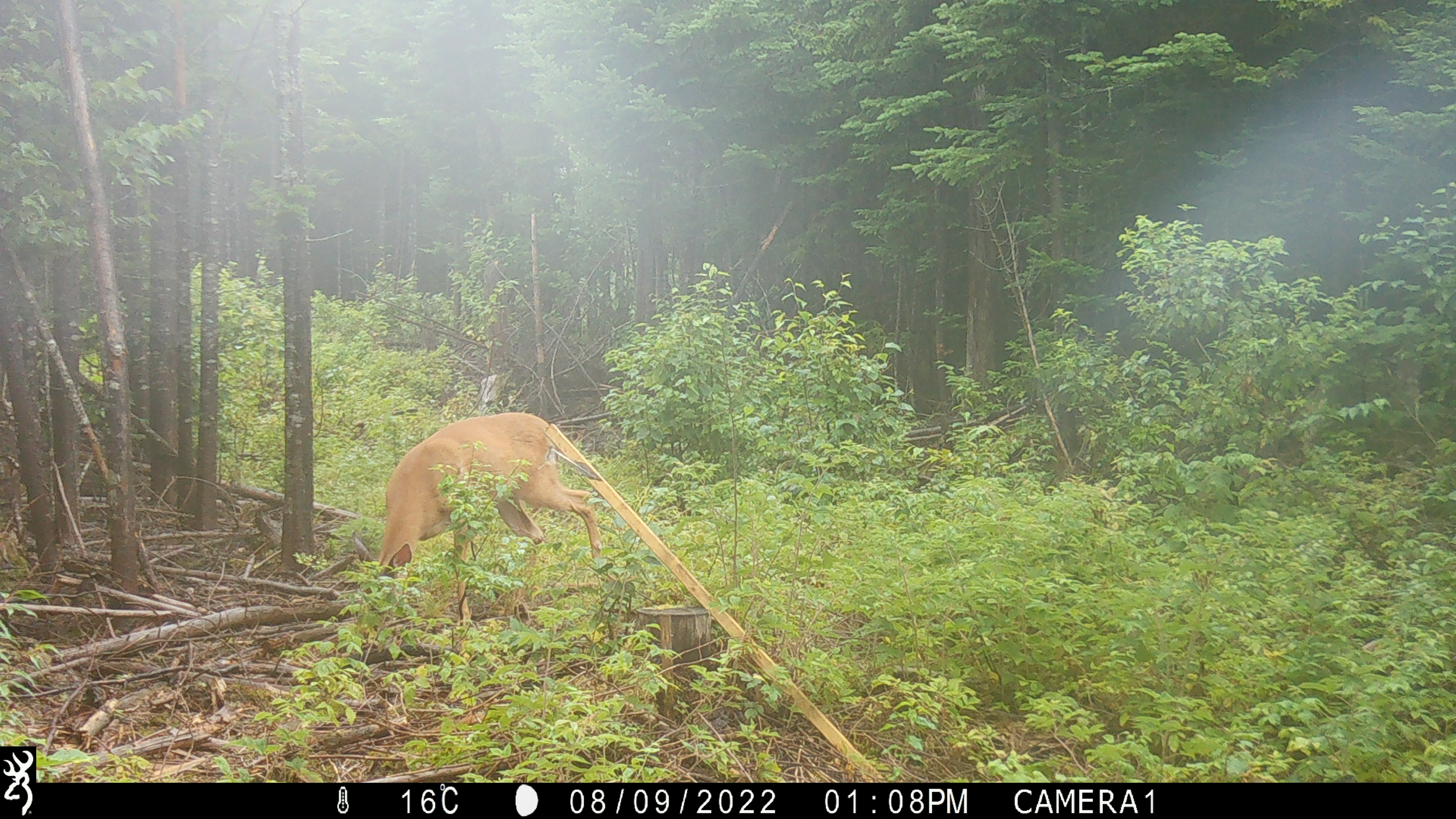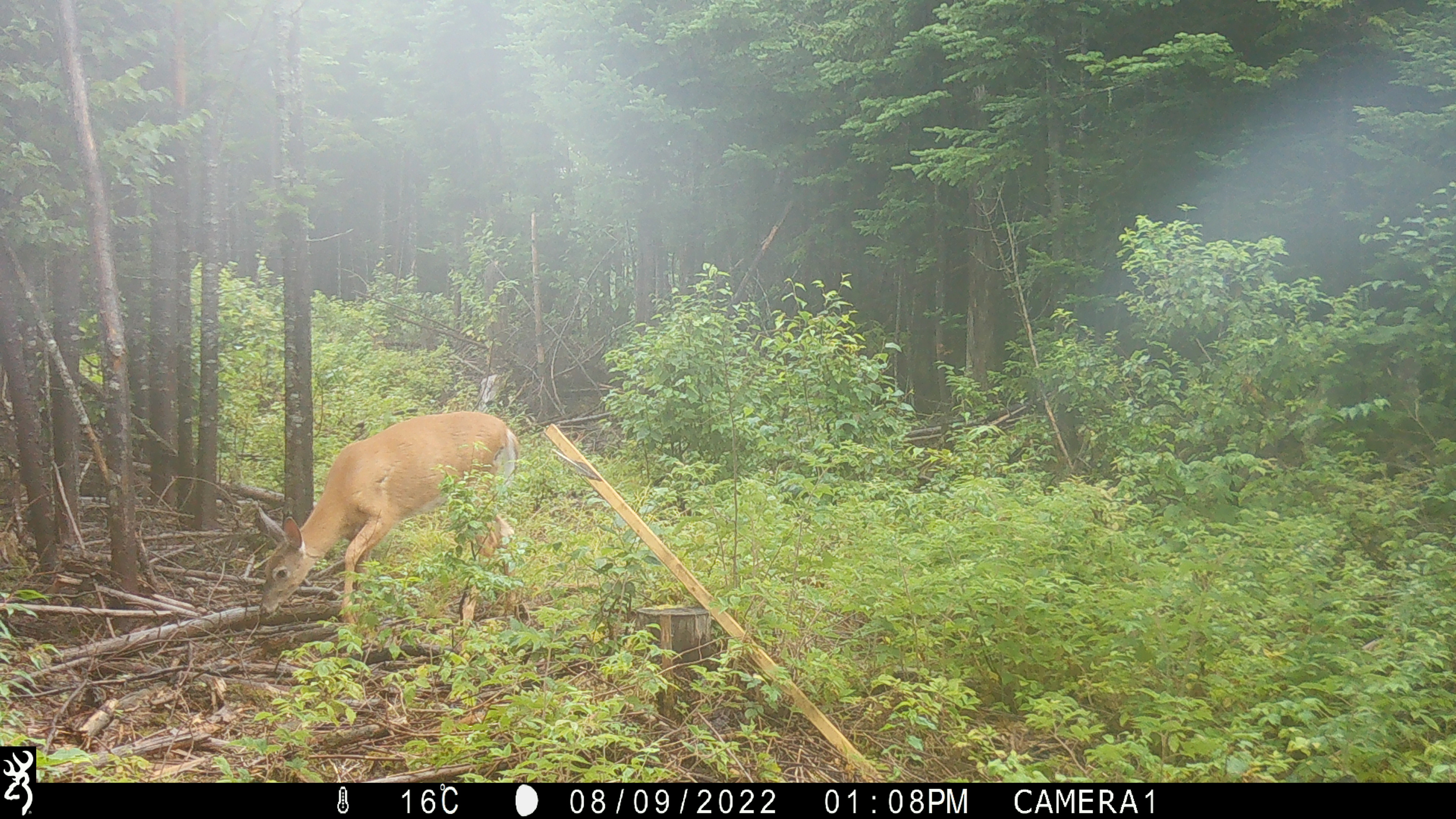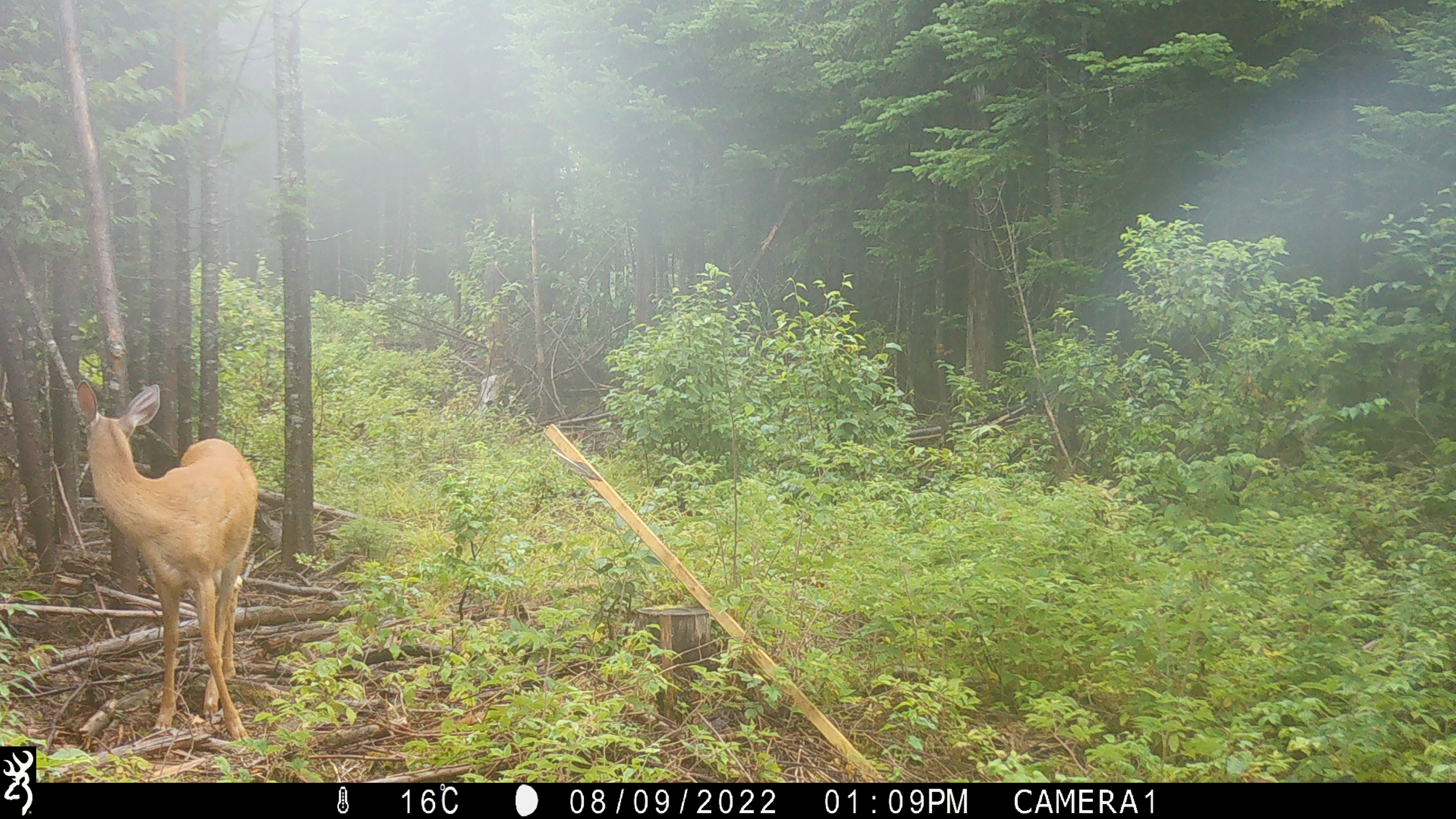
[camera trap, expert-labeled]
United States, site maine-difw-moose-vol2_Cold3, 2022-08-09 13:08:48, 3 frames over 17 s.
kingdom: Animalia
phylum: Chordata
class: Mammalia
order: Artiodactyla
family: Cervidae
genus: Odocoileus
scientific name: Odocoileus virginianus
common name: white-tailed deer